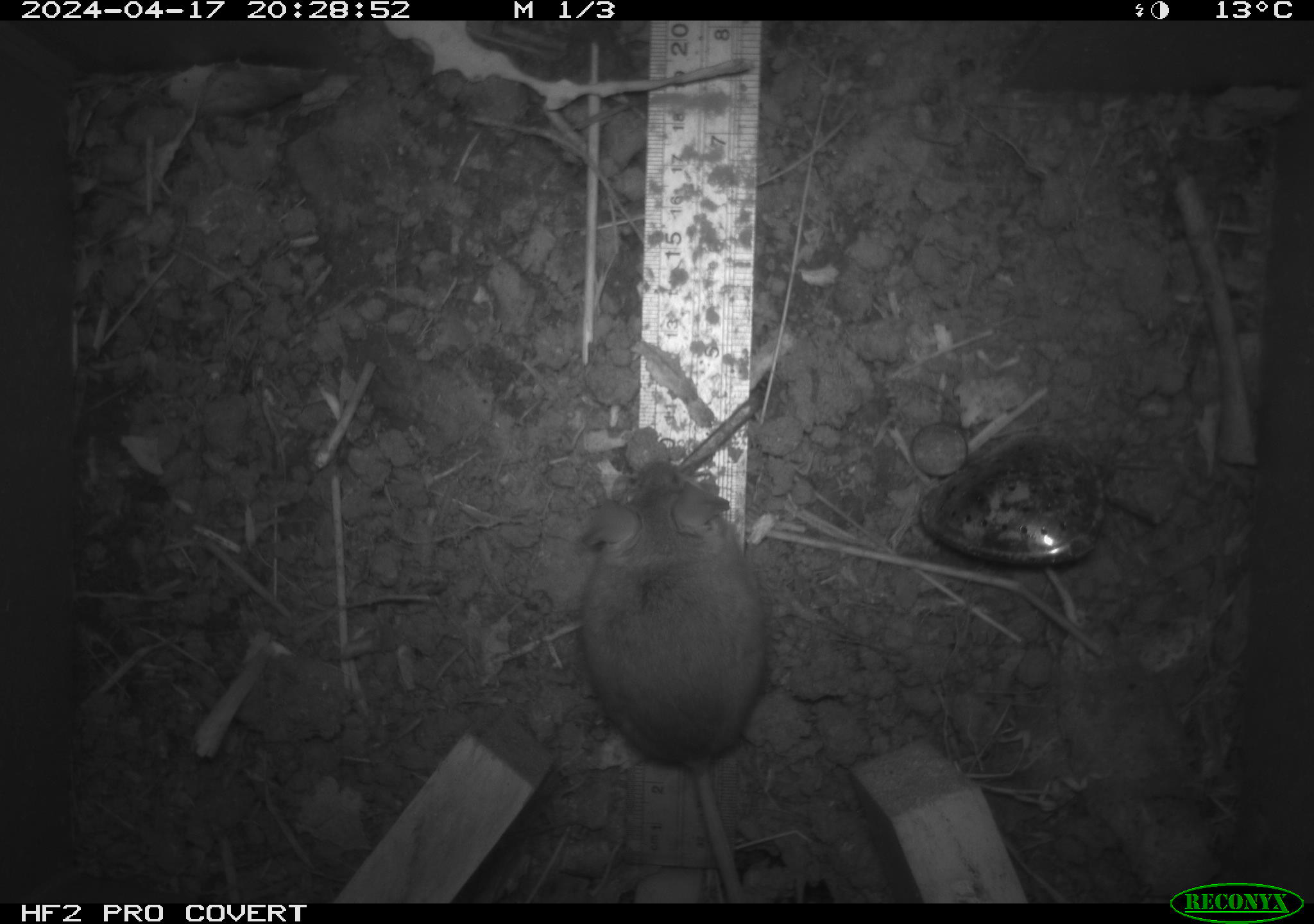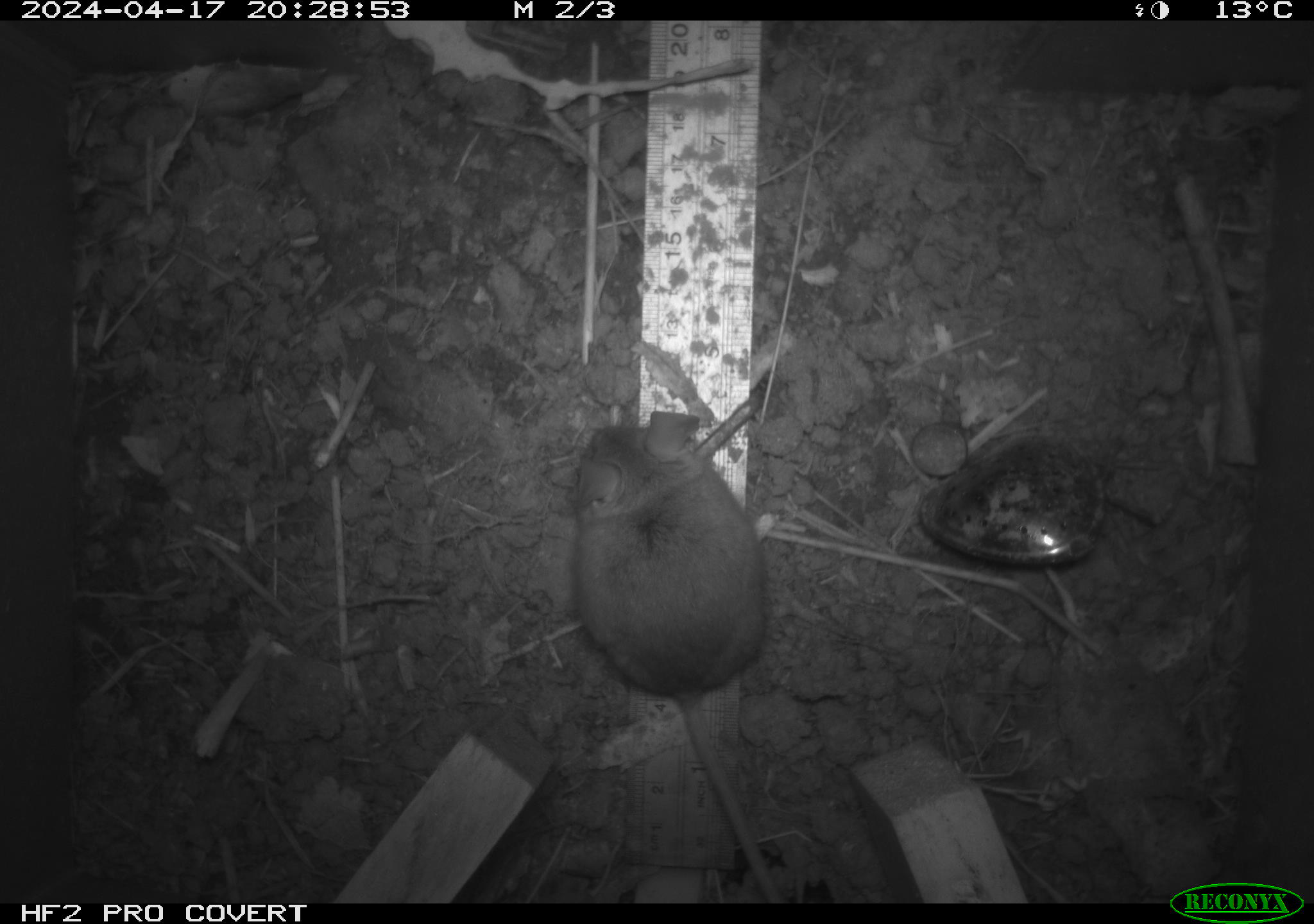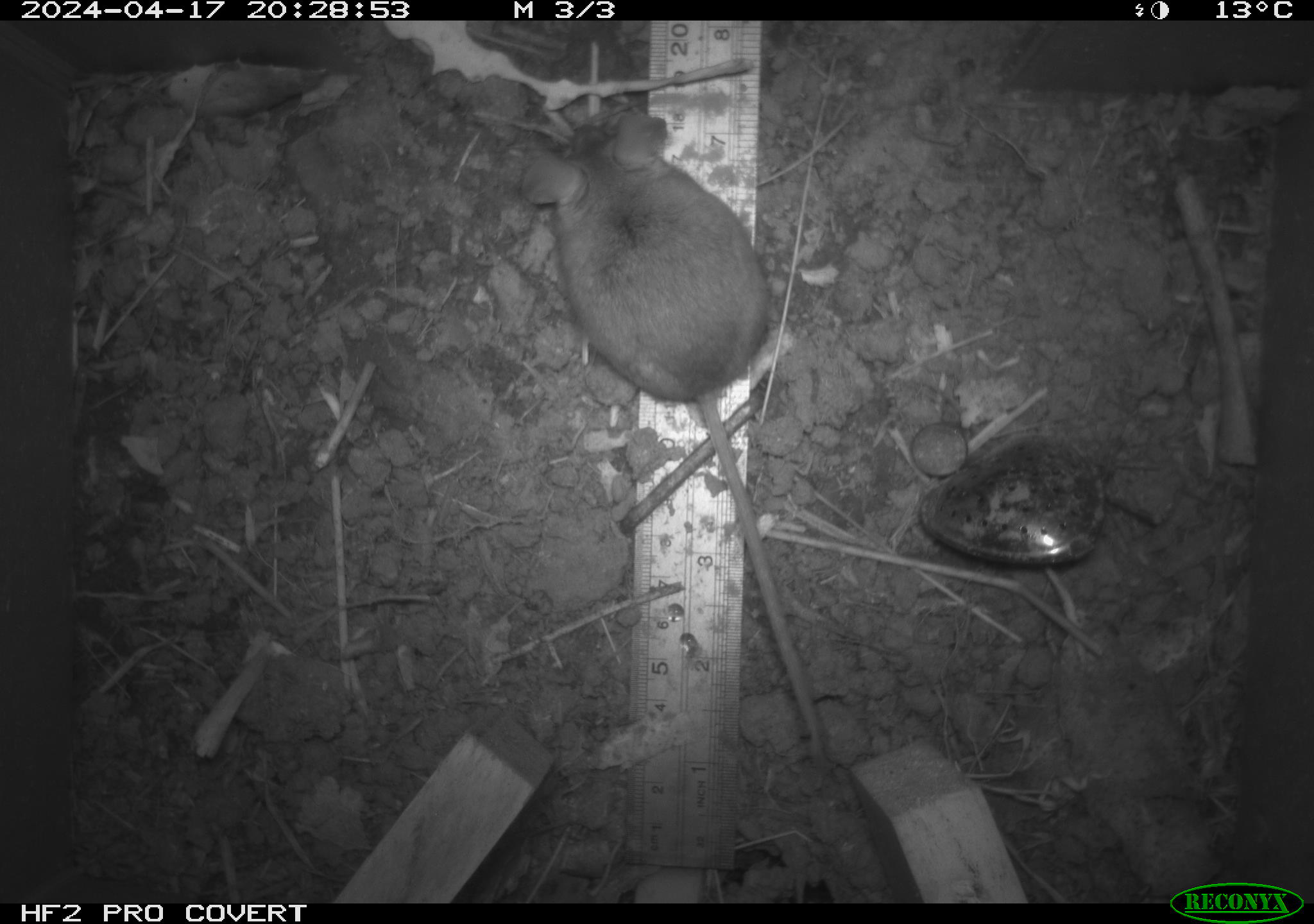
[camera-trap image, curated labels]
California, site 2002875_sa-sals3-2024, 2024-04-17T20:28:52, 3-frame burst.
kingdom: Animalia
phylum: Chordata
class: Mammalia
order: Rodentia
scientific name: Rodentia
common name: mouse species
Mouse species (Rodentia).